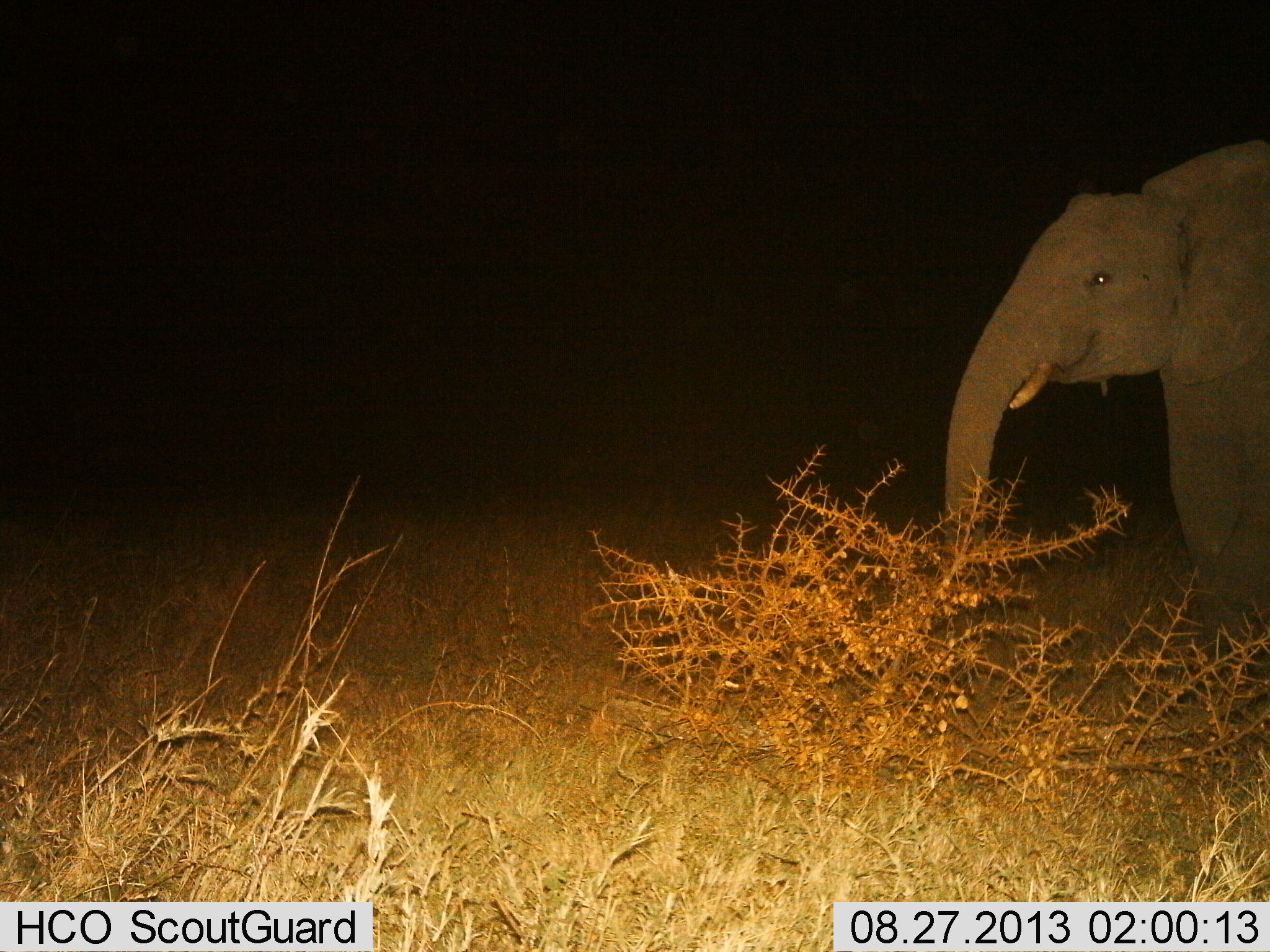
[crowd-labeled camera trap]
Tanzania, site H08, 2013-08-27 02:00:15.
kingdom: Animalia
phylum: Chordata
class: Mammalia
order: Proboscidea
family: Elephantidae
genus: Loxodonta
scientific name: Loxodonta africana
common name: african bush elephant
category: elephant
Elephant (african bush elephant) (Loxodonta africana), count 1. Behavior (volunteer vote fractions): standing 74%, resting 0%, moving 19%, interacting 0%. Young present (vote fraction): 3%. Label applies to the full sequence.